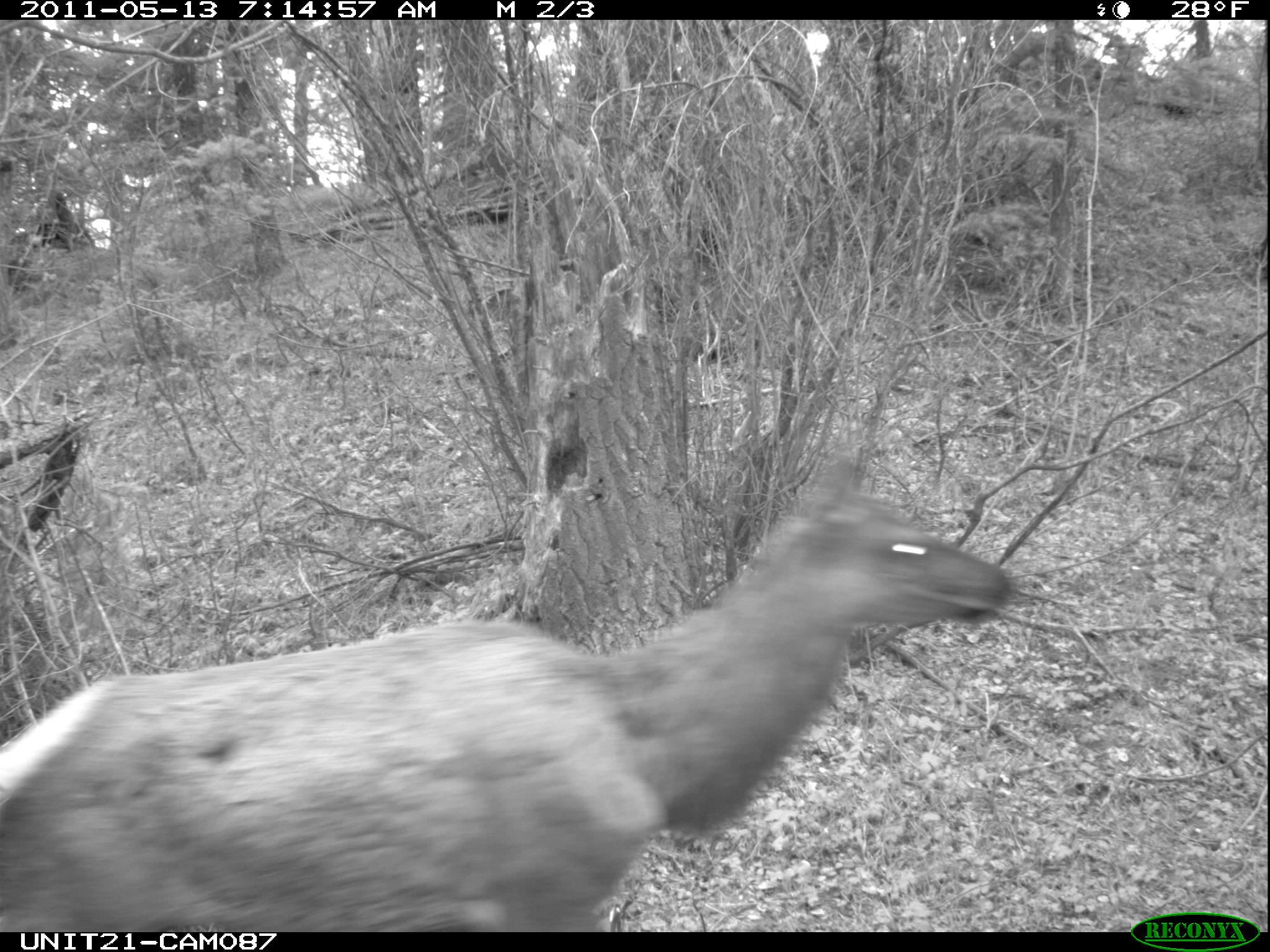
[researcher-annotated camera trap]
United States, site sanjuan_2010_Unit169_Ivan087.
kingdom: Animalia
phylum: Chordata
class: Mammalia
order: Artiodactyla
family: Cervidae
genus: Cervus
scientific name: Cervus elaphus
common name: red deer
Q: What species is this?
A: Cervus elaphus (red deer).